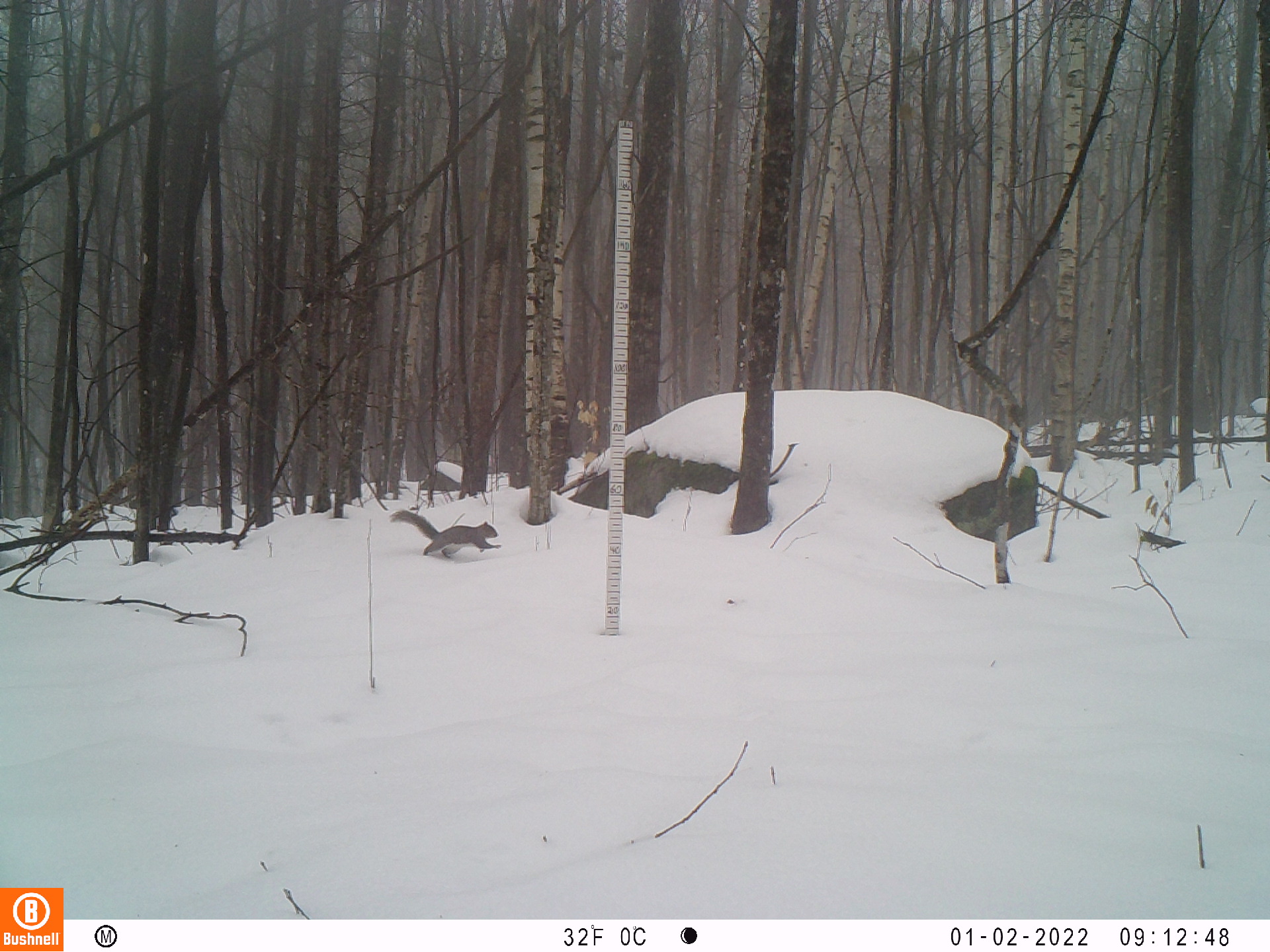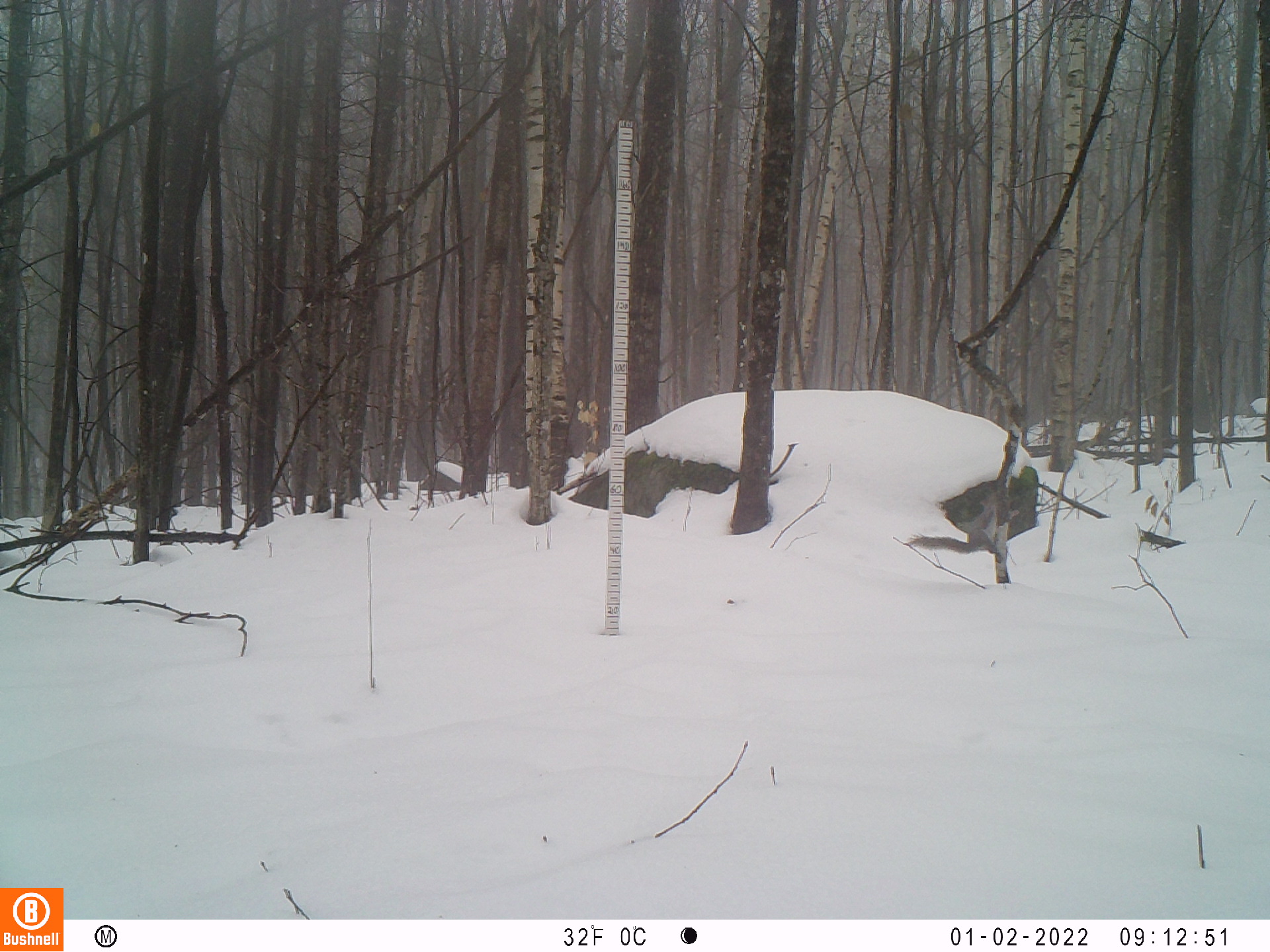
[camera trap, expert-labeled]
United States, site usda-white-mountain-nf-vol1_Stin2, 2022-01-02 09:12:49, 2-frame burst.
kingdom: Animalia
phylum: Chordata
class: Mammalia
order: Rodentia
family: Sciuridae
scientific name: Sciuridae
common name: squirrel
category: squirrel sp.